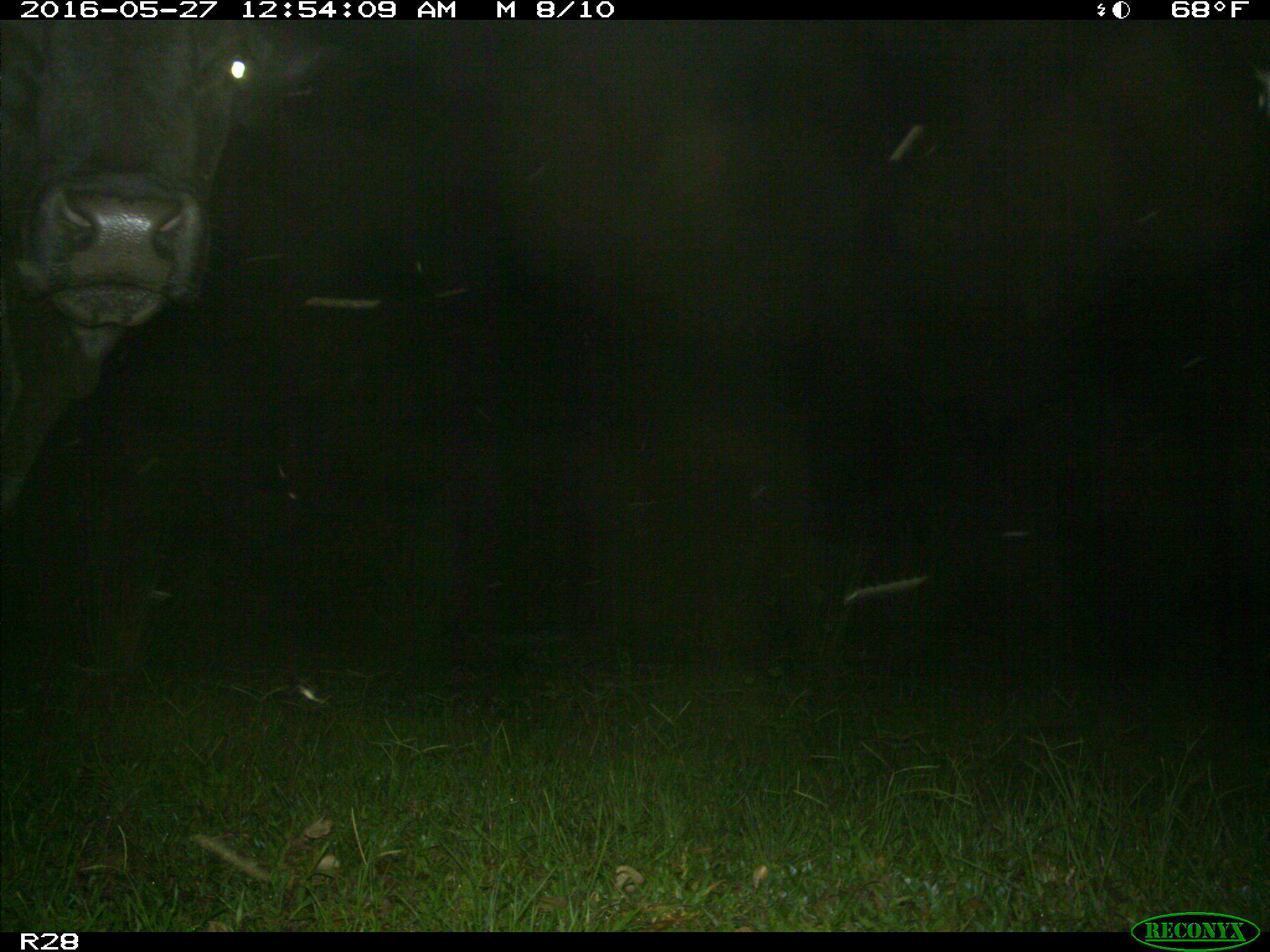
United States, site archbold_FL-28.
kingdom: Animalia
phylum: Chordata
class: Mammalia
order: Artiodactyla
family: Bovidae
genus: Bos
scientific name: Bos taurus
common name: domestic cow